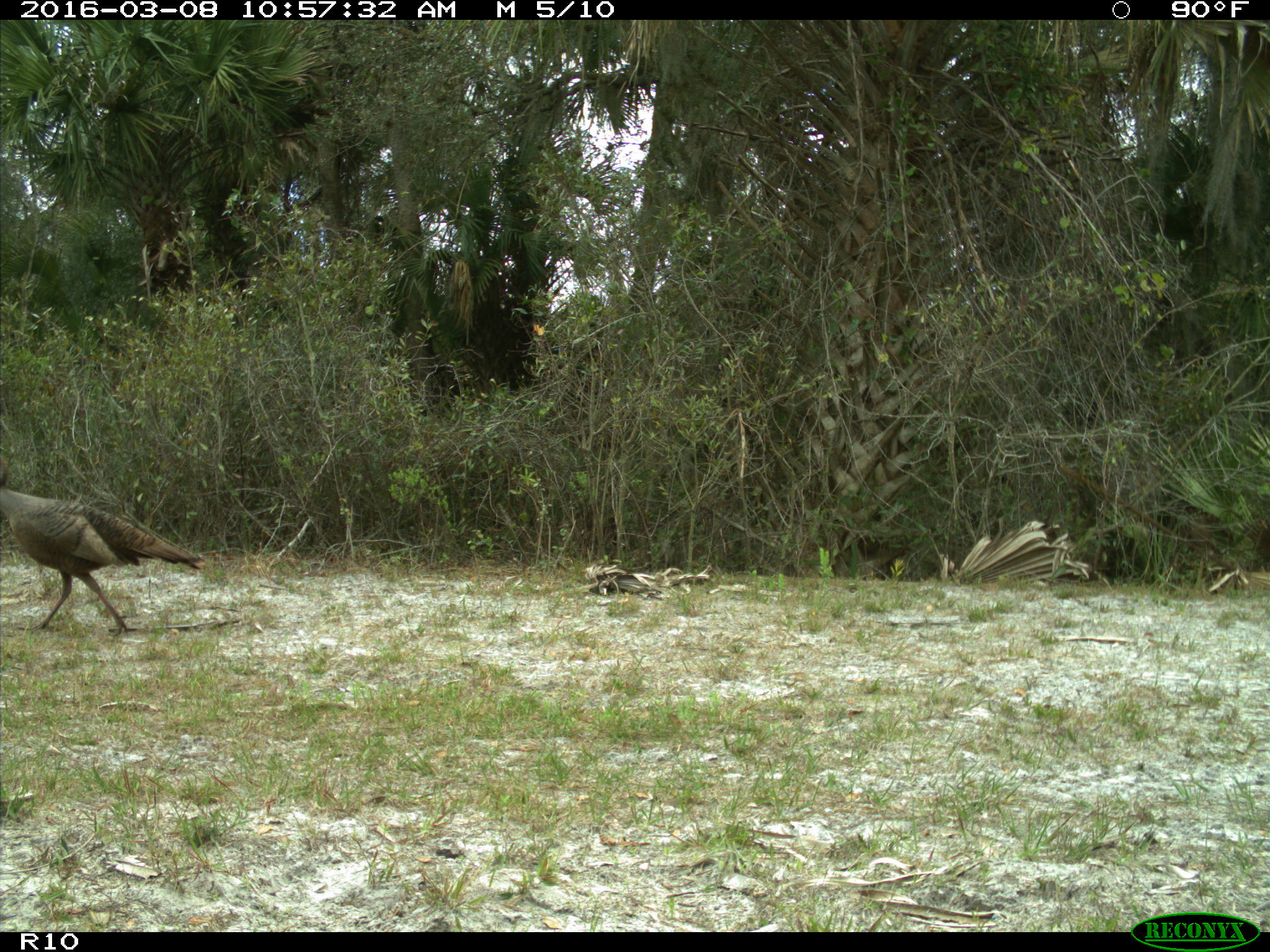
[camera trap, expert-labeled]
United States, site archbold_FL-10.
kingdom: Animalia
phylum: Chordata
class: Aves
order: Galliformes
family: Phasianidae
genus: Meleagris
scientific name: Meleagris gallopavo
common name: wild turkey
Meleagris gallopavo (wild turkey).